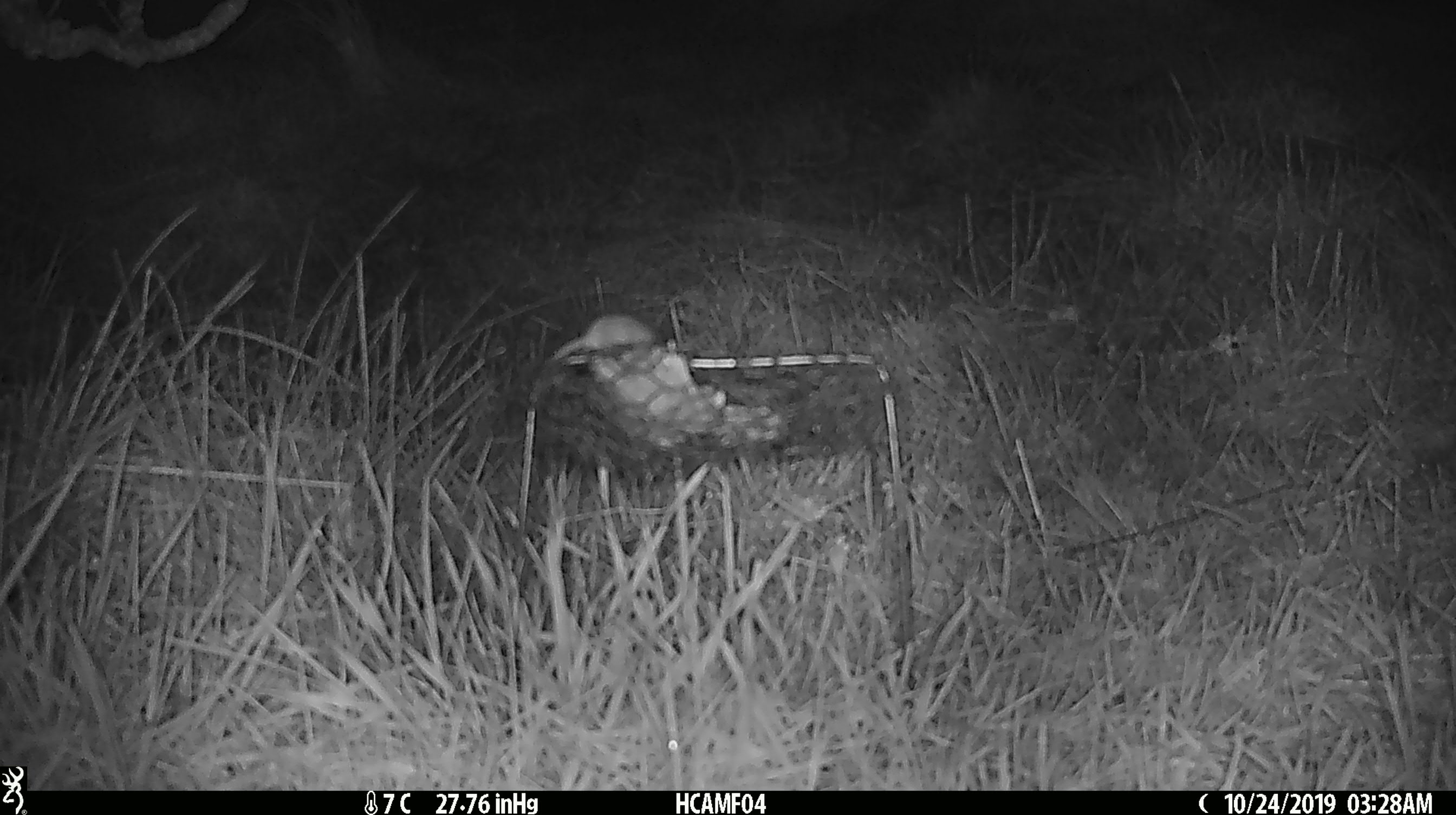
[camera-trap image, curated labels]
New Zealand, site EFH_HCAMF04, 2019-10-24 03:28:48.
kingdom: Animalia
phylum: Chordata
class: Mammalia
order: Rodentia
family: Muridae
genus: Mus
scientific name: Mus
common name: mouse